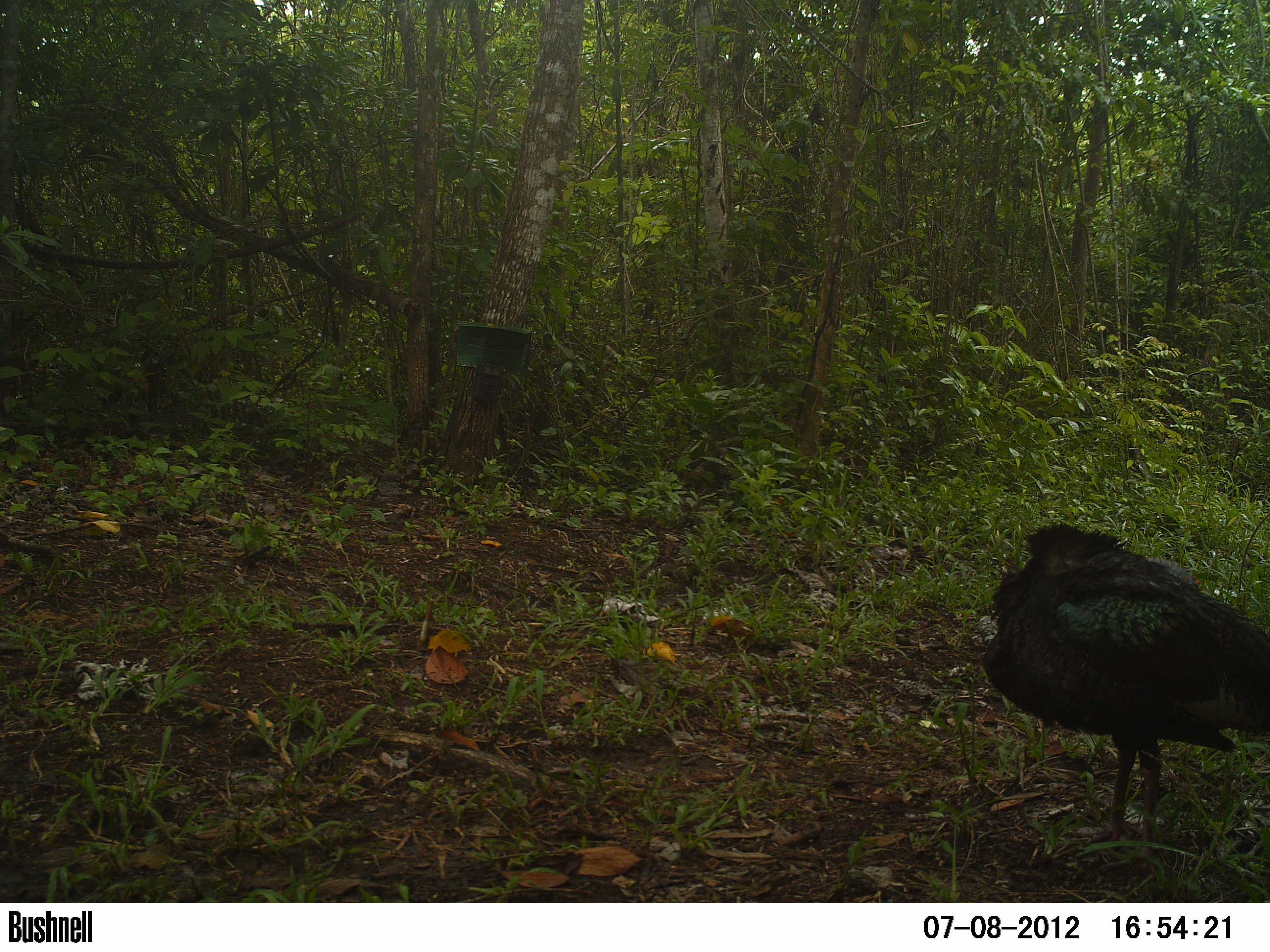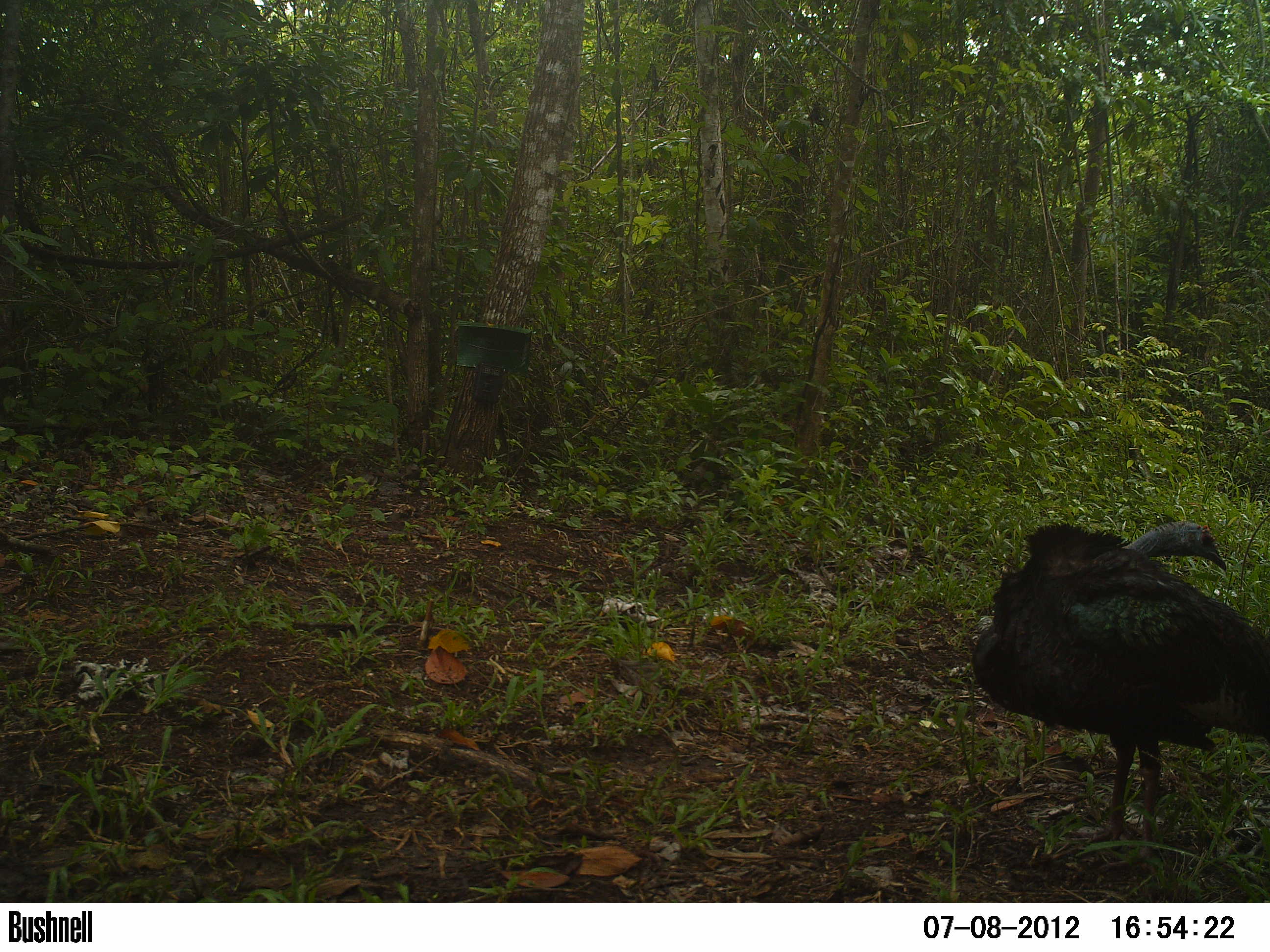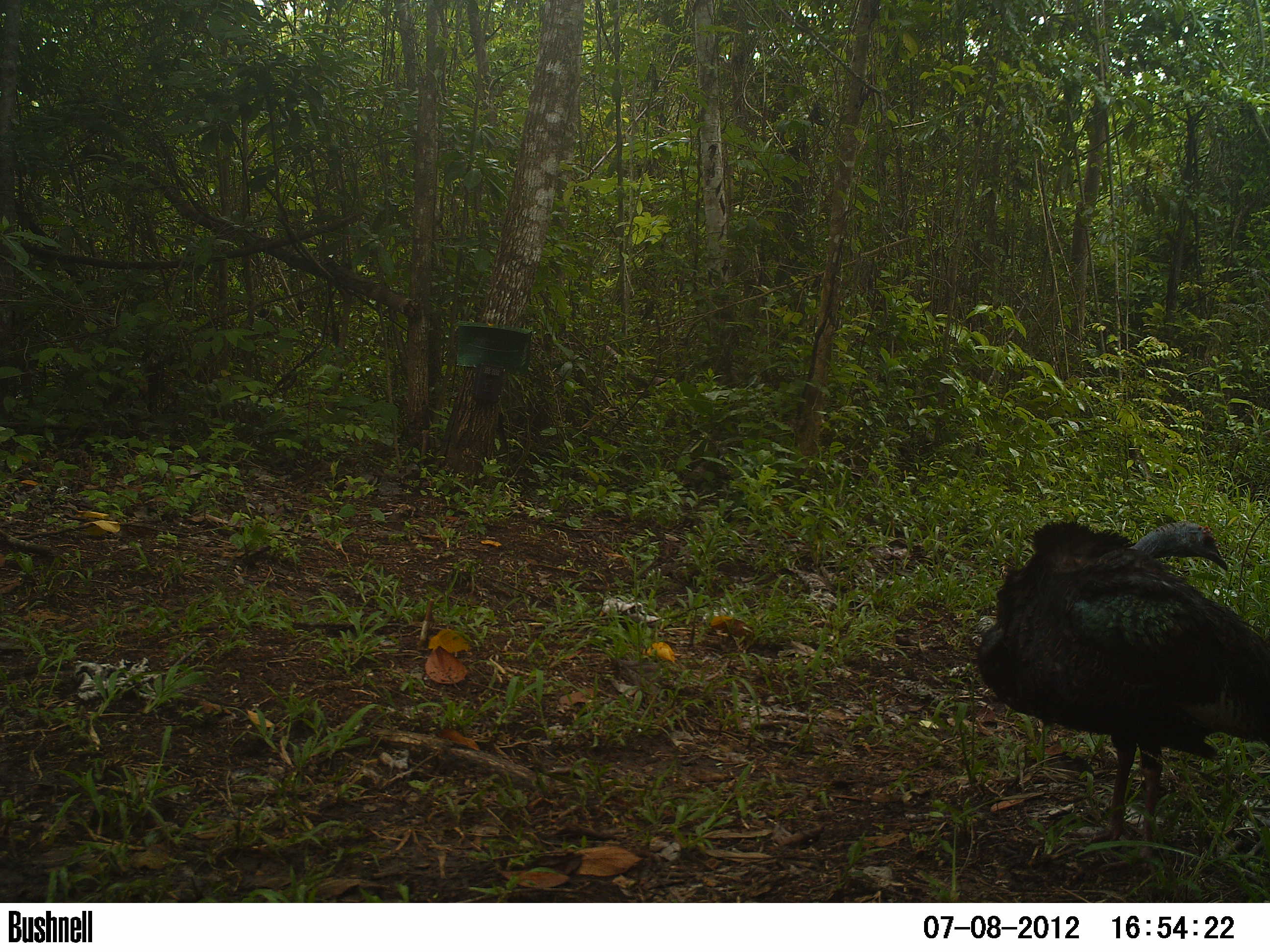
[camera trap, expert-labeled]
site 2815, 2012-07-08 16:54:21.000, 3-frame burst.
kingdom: Animalia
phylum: Chordata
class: Aves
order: Galliformes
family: Phasianidae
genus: Meleagris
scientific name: Meleagris ocellata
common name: ocellated turkey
Meleagris ocellata (ocellated turkey), count 1, age adult.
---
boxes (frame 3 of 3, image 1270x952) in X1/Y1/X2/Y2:
meleagris ocellata: 973/516/1270/873